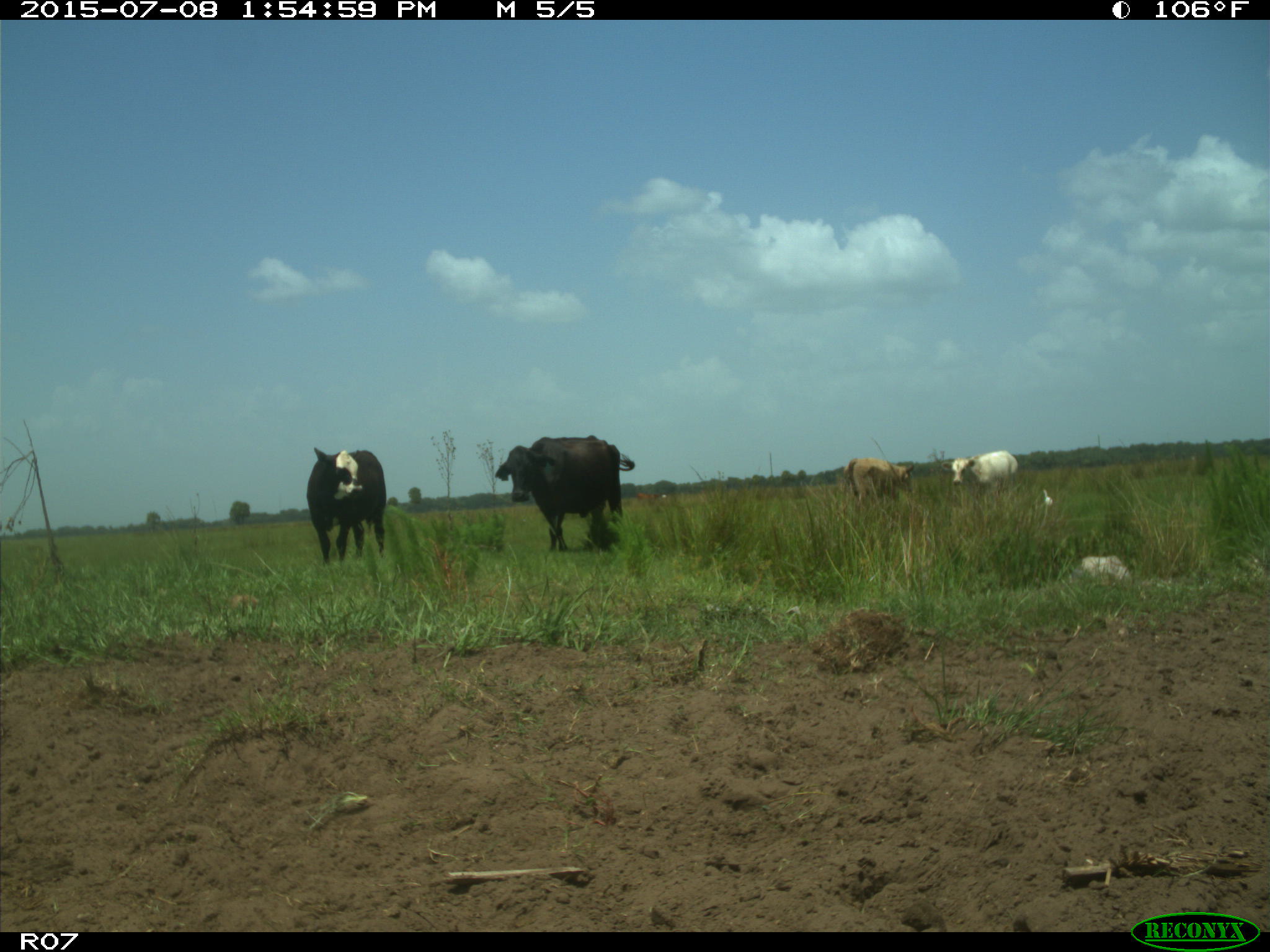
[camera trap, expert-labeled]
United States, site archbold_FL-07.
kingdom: Animalia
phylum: Chordata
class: Mammalia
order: Artiodactyla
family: Bovidae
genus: Bos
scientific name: Bos taurus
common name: domestic cow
Bos taurus (domestic cow).